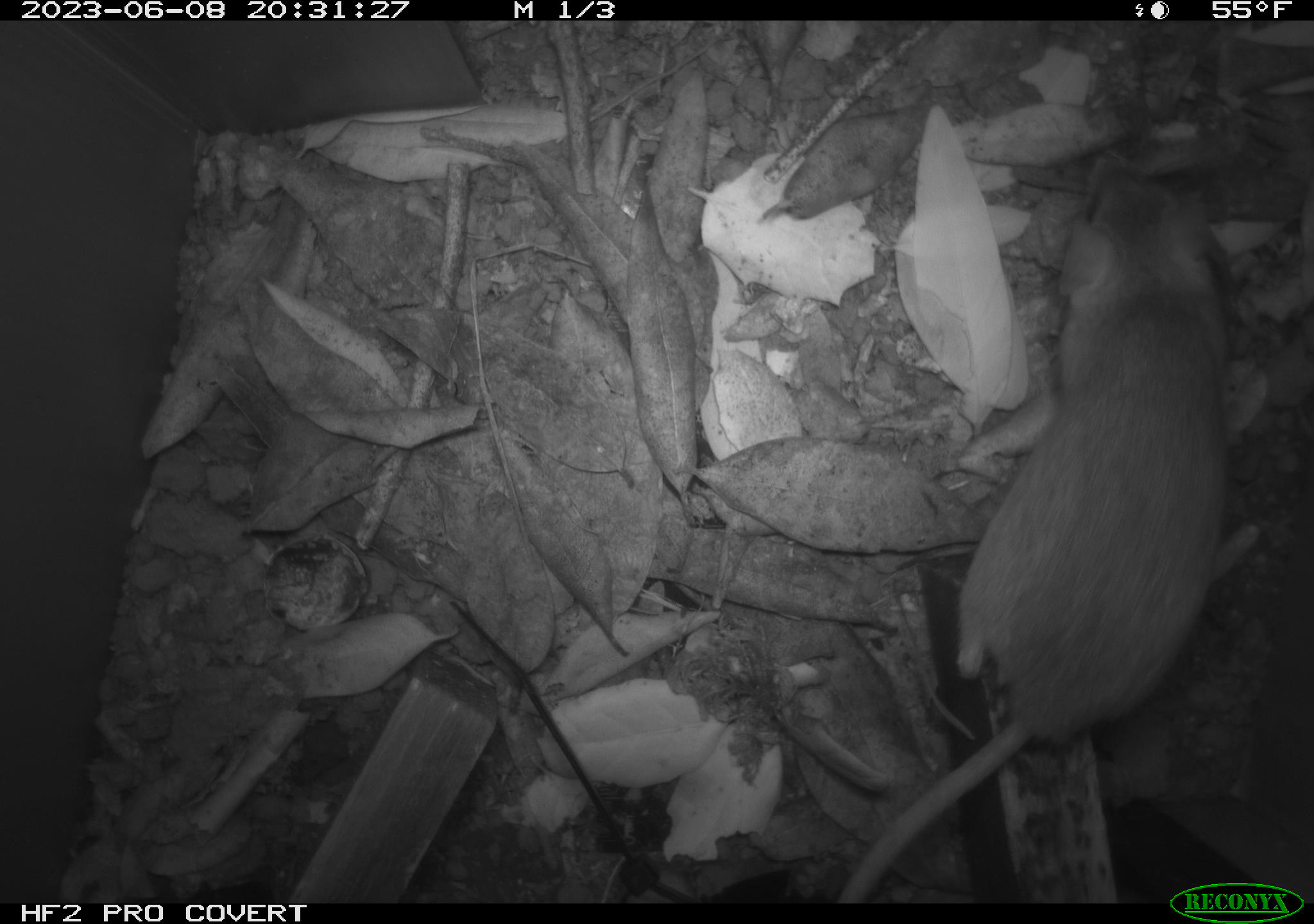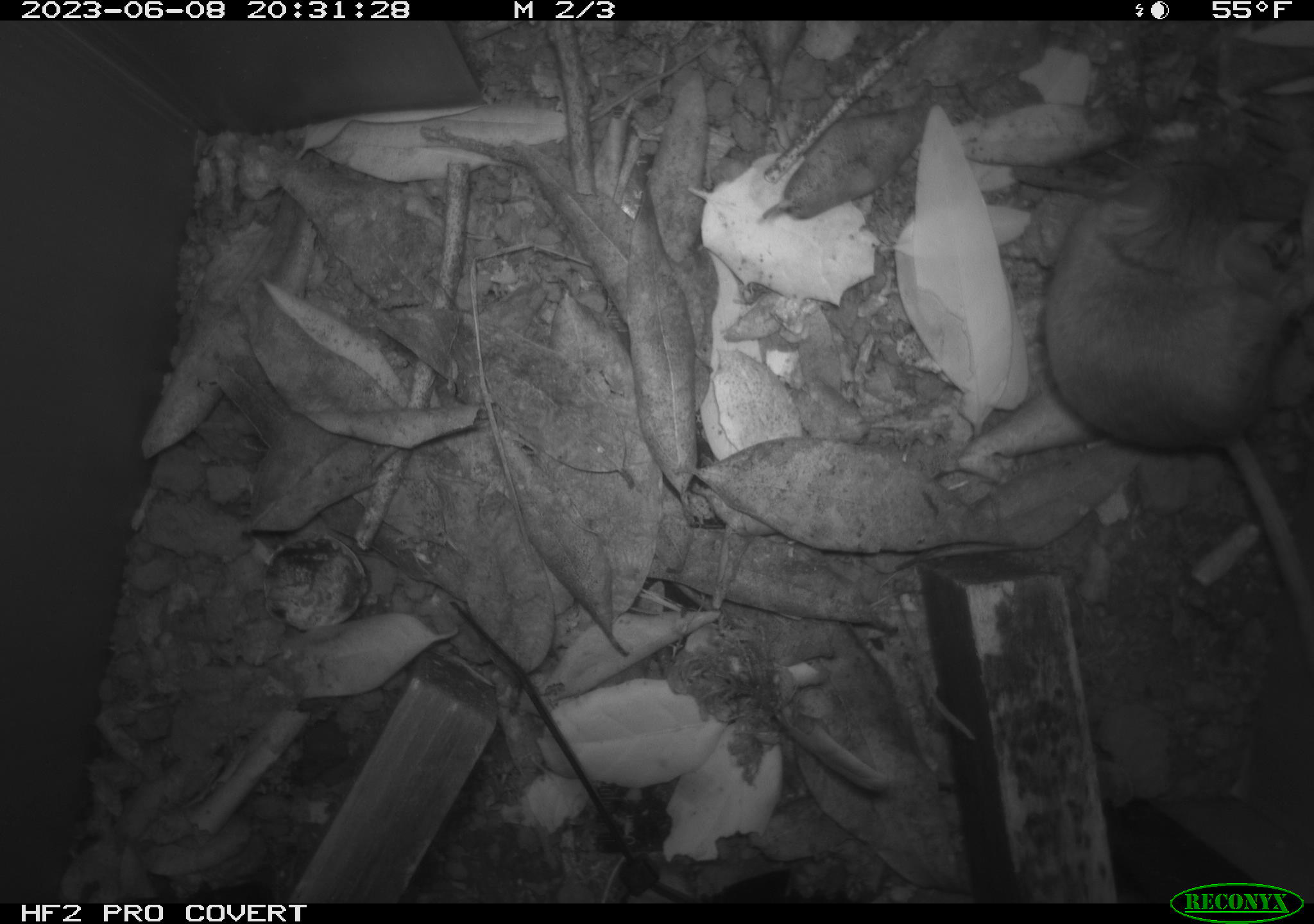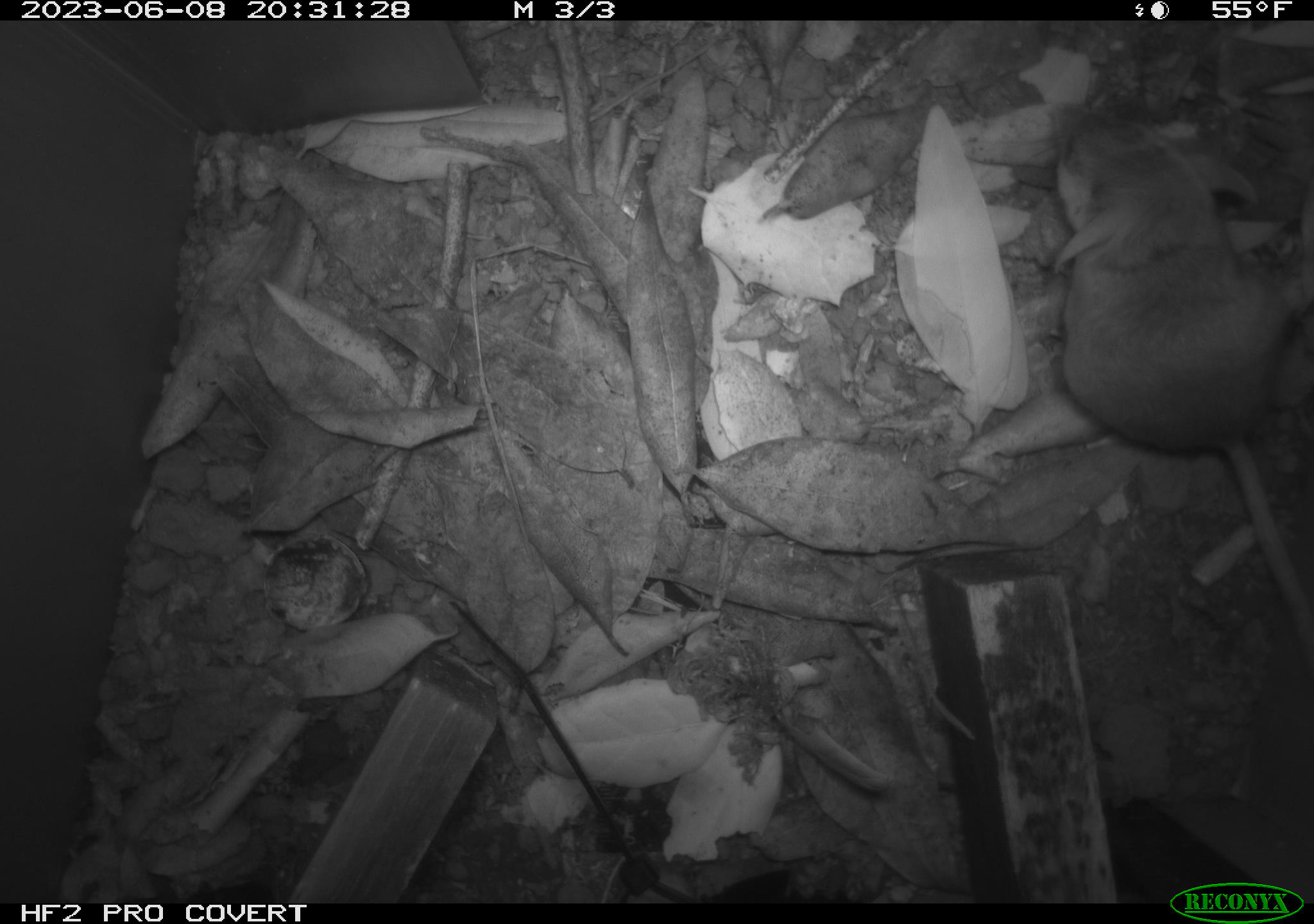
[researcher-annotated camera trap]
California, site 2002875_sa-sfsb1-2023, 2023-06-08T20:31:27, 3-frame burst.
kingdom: Animalia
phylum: Chordata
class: Mammalia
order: Rodentia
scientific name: Rodentia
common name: mouse species